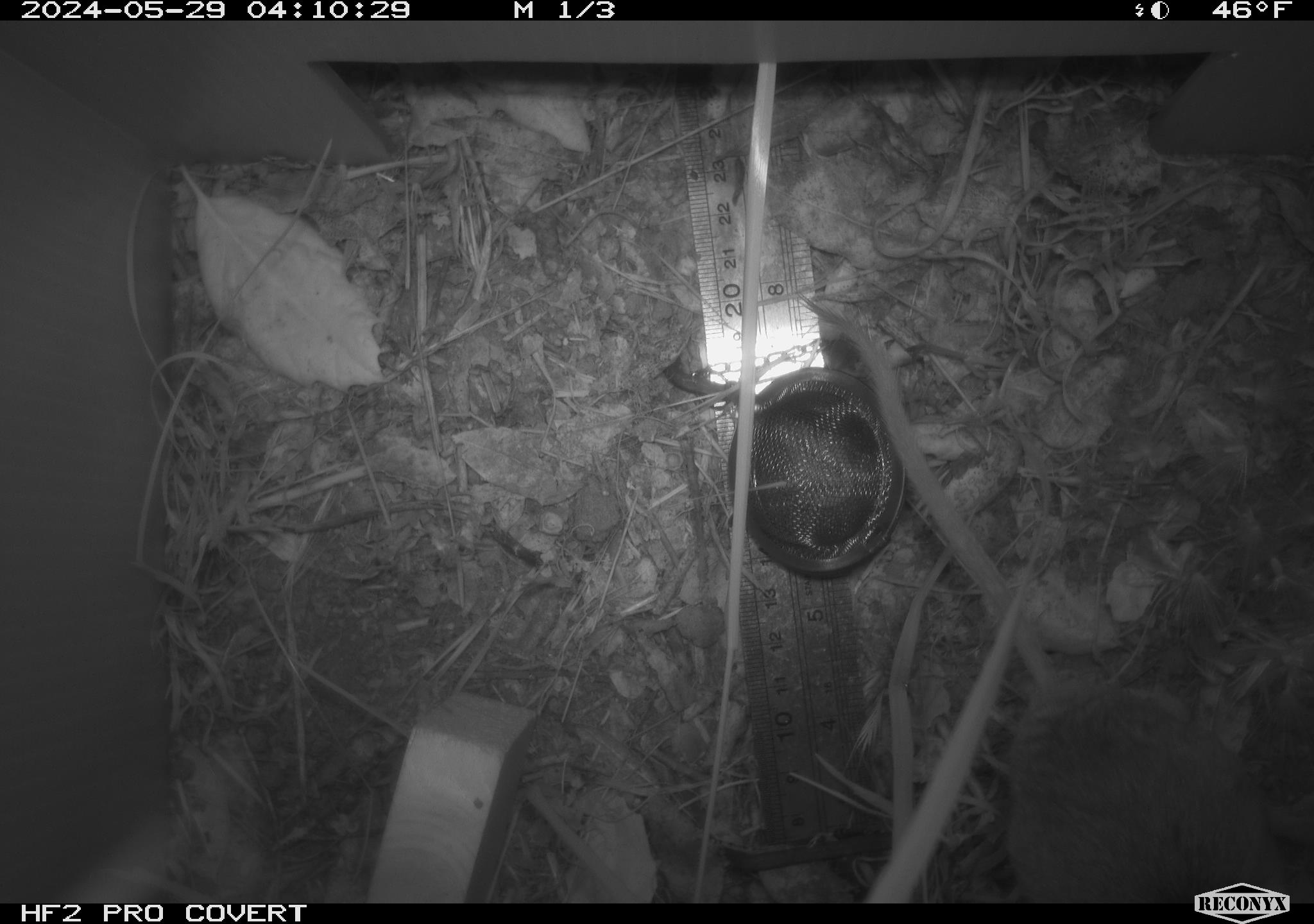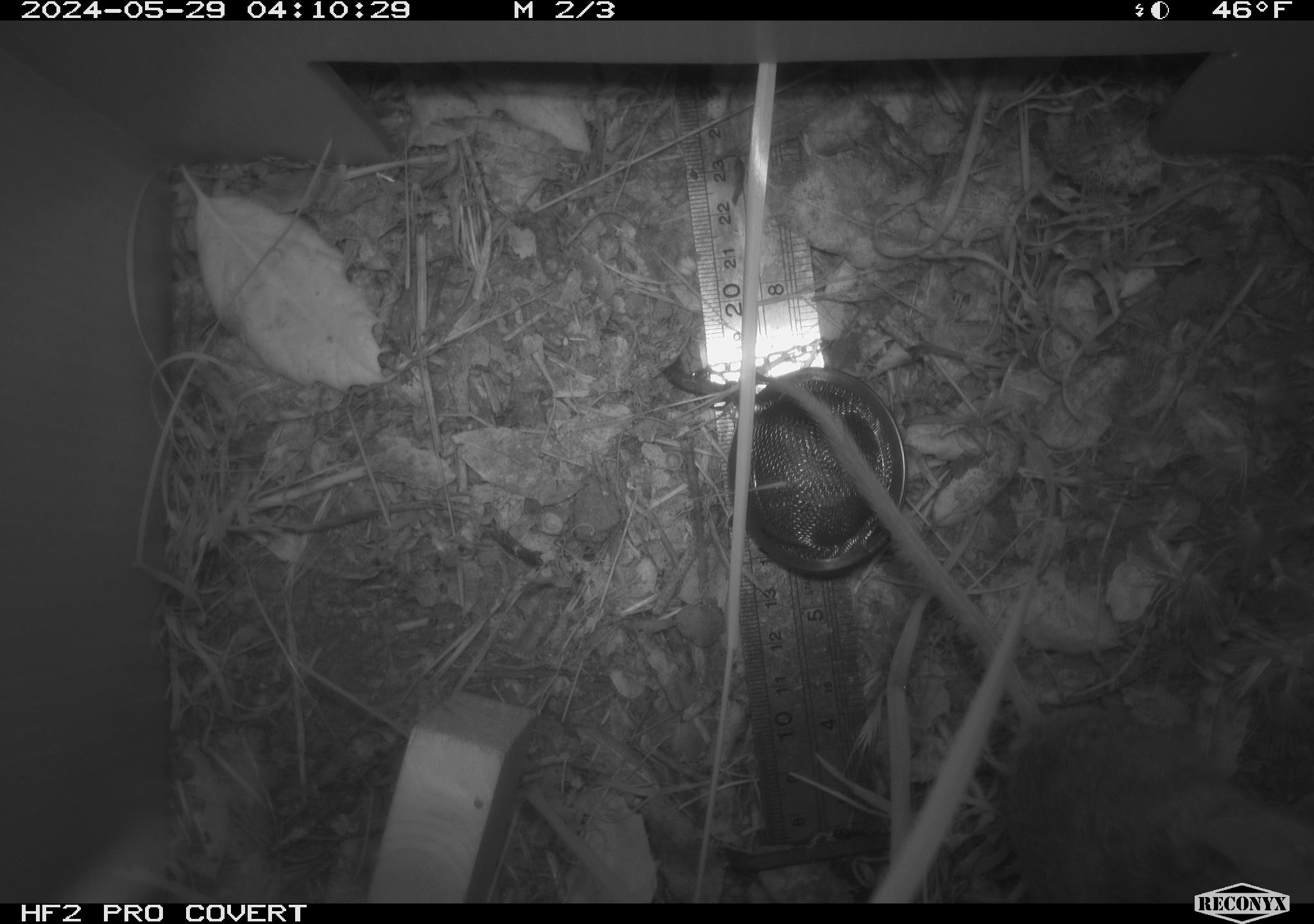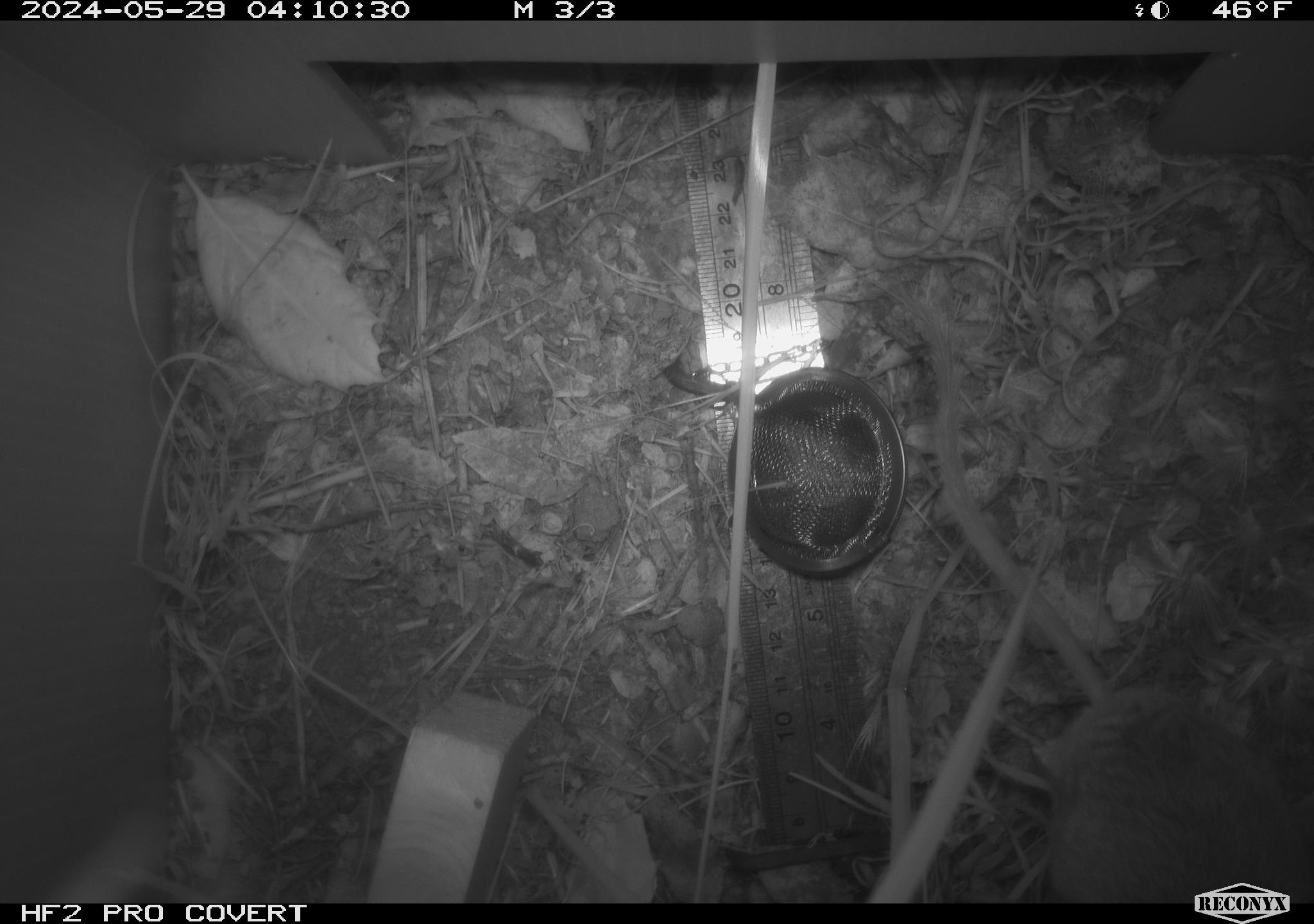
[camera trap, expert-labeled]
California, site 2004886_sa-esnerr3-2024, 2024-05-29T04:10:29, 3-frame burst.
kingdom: Animalia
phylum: Chordata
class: Mammalia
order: Rodentia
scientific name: Rodentia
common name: rodent